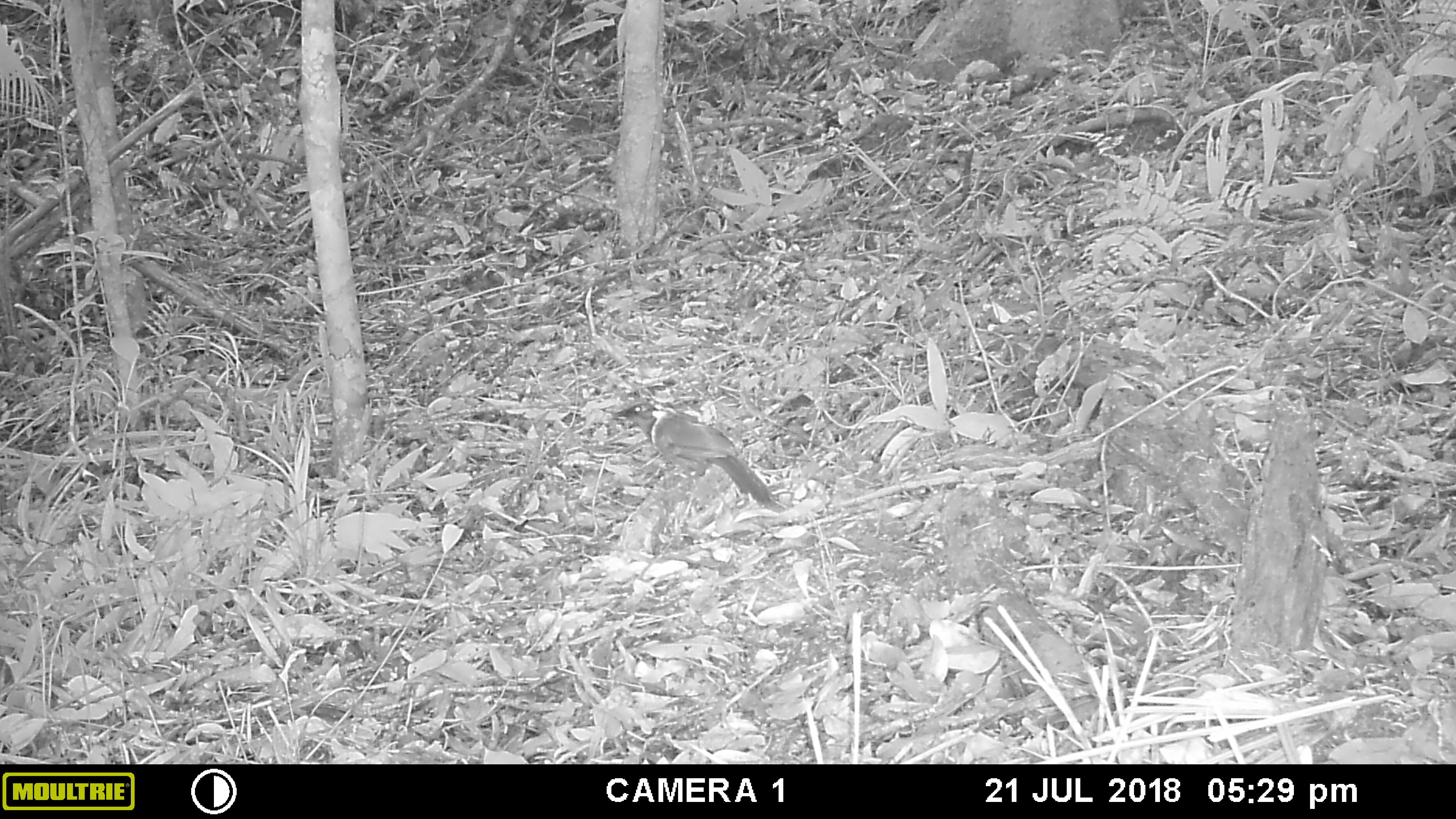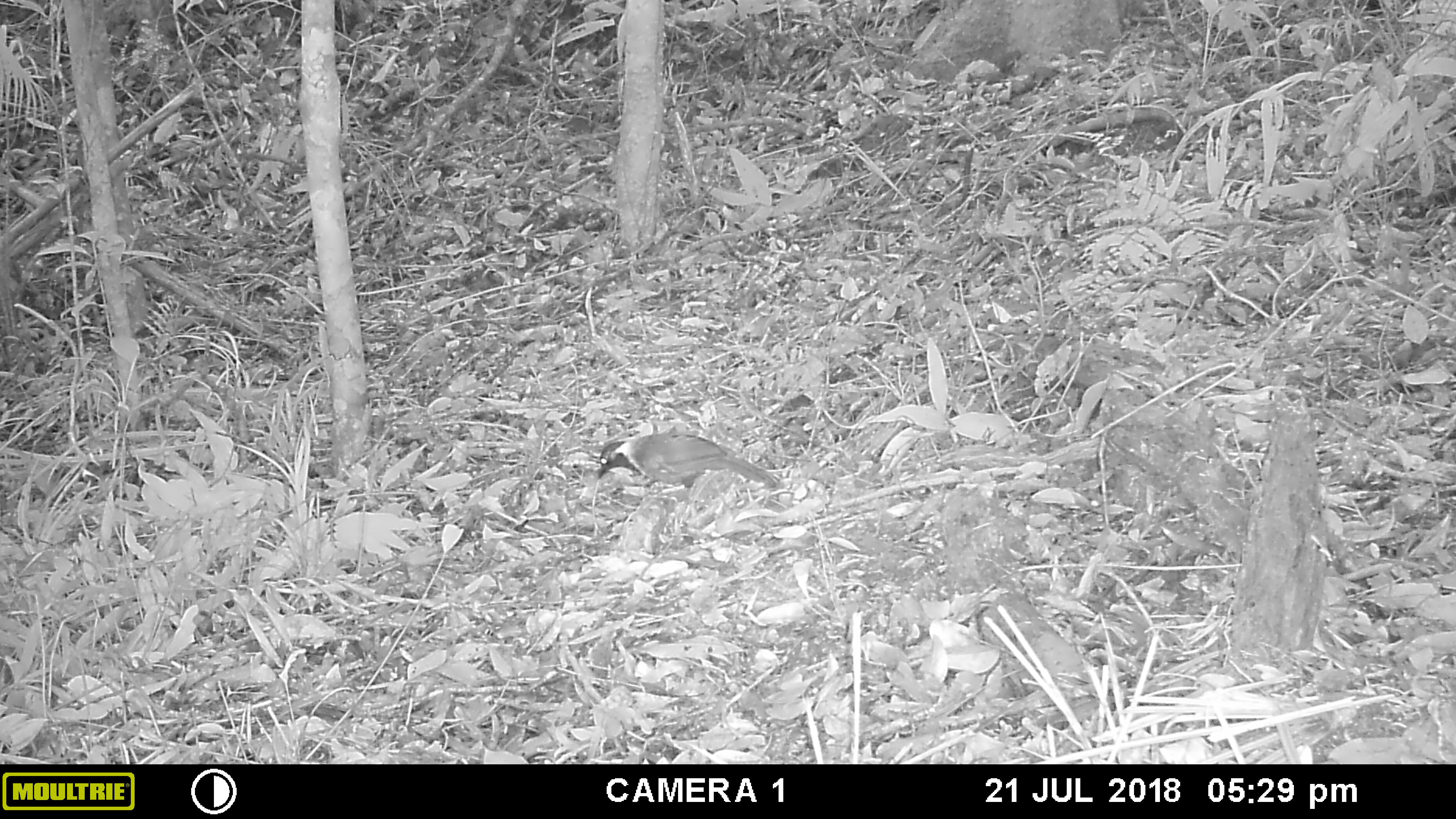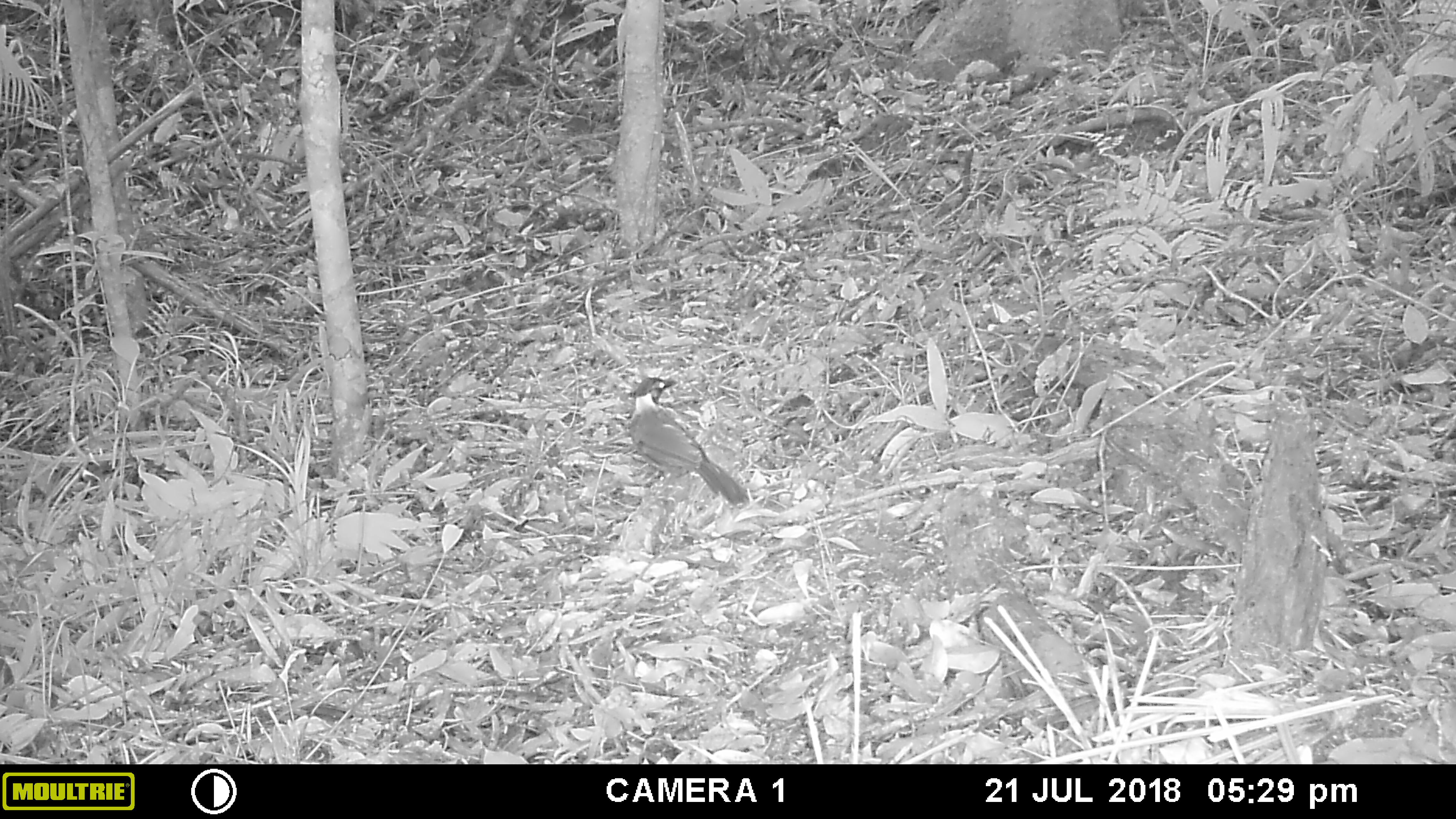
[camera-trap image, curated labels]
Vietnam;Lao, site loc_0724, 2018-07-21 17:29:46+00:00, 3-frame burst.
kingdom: Animalia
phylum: Chordata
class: Aves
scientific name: Aves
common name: bird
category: unidentified bird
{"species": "unidentified bird (bird) (Aves)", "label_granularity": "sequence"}